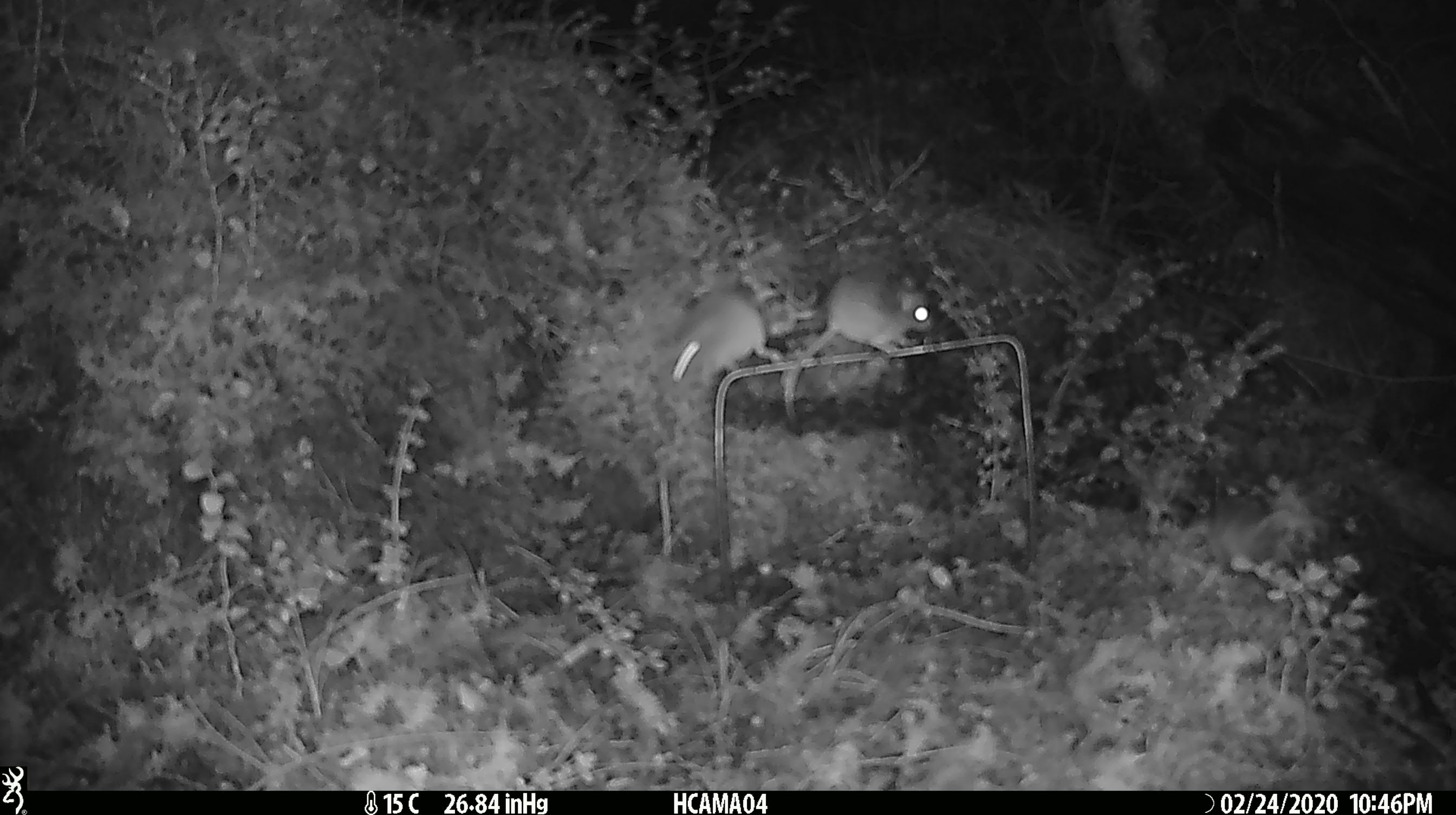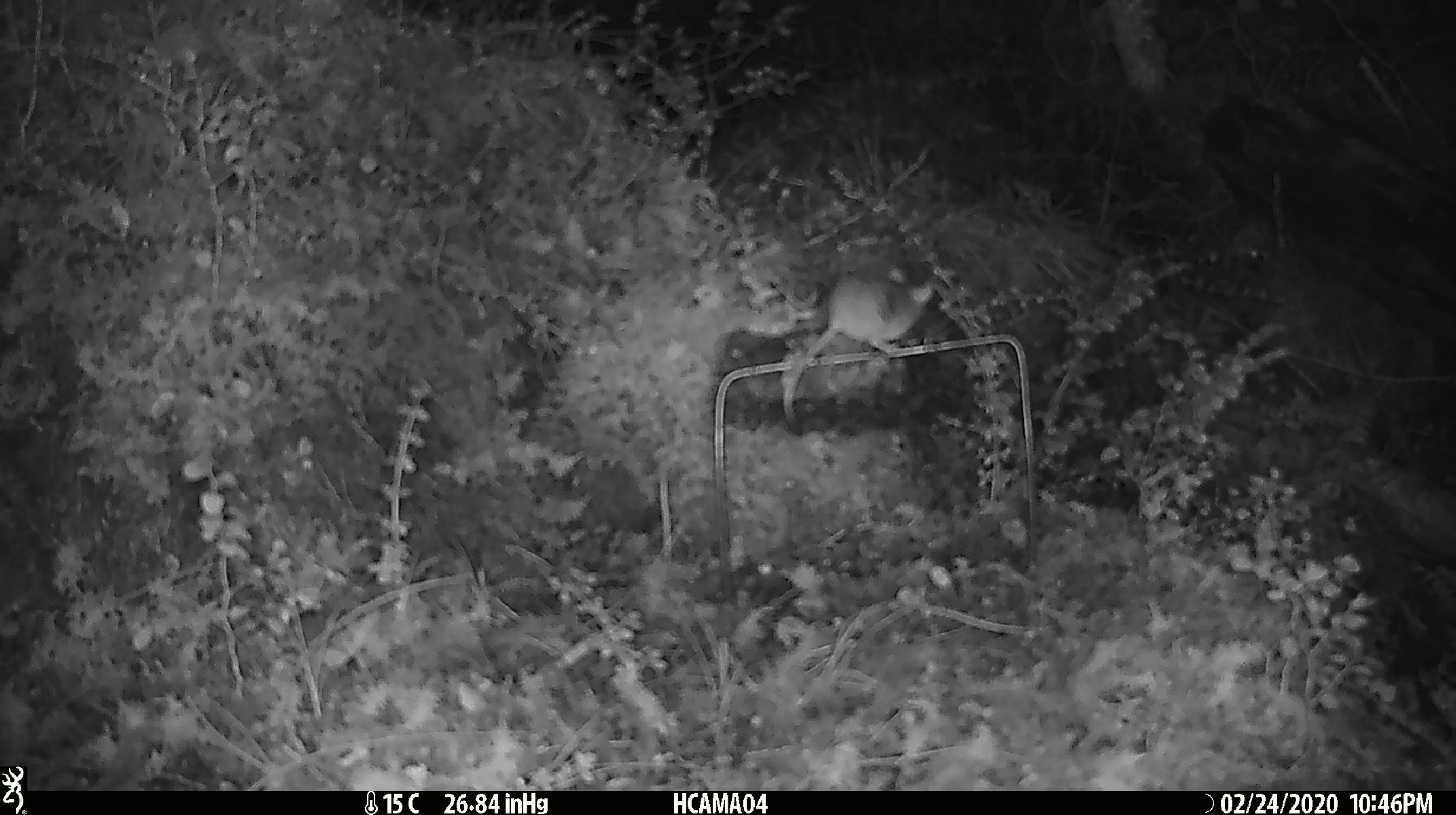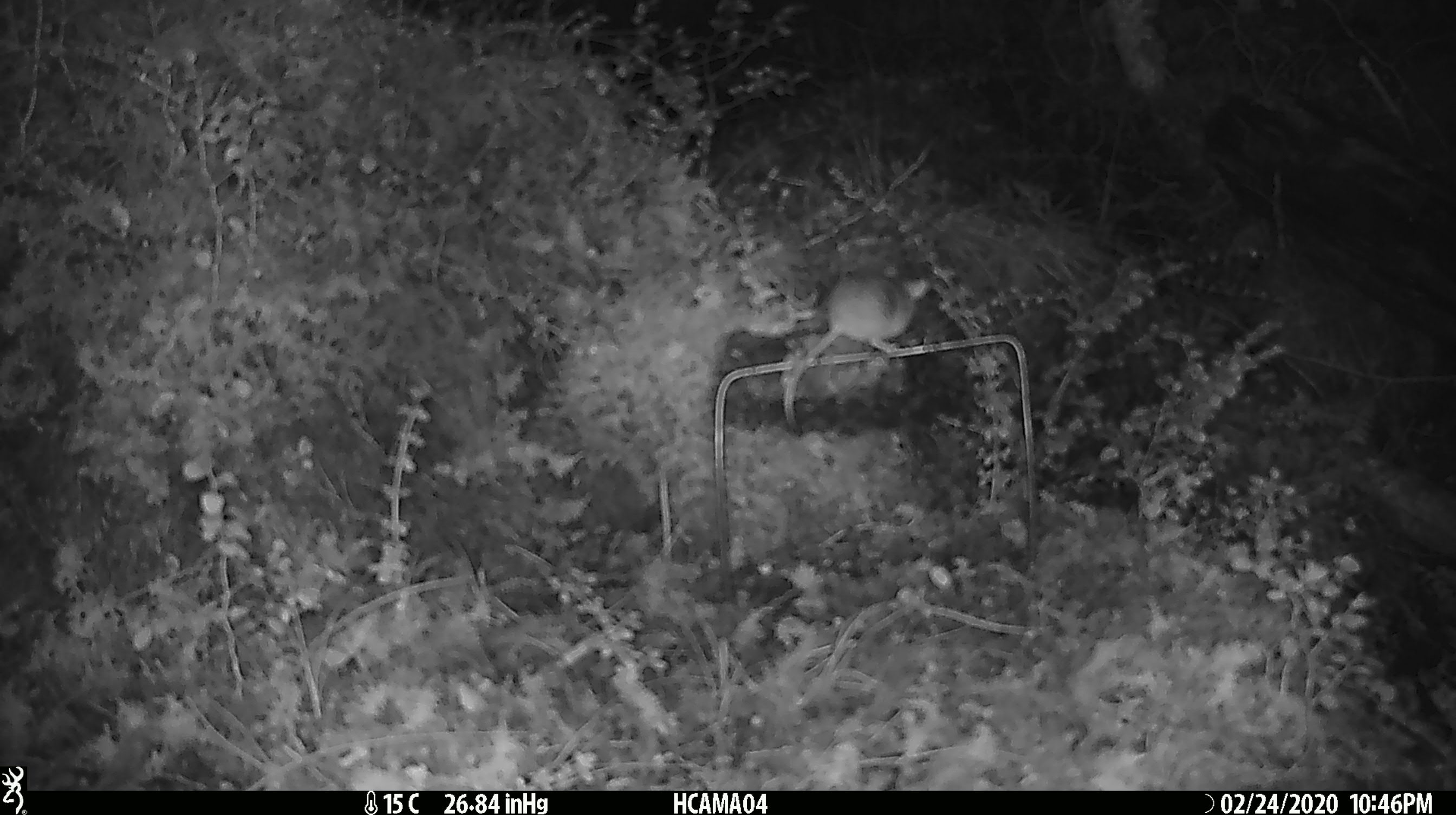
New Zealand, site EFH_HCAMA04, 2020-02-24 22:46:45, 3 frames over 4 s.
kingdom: Animalia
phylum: Chordata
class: Mammalia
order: Rodentia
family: Muridae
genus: Mus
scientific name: Mus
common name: mouse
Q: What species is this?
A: Mouse (Mus).